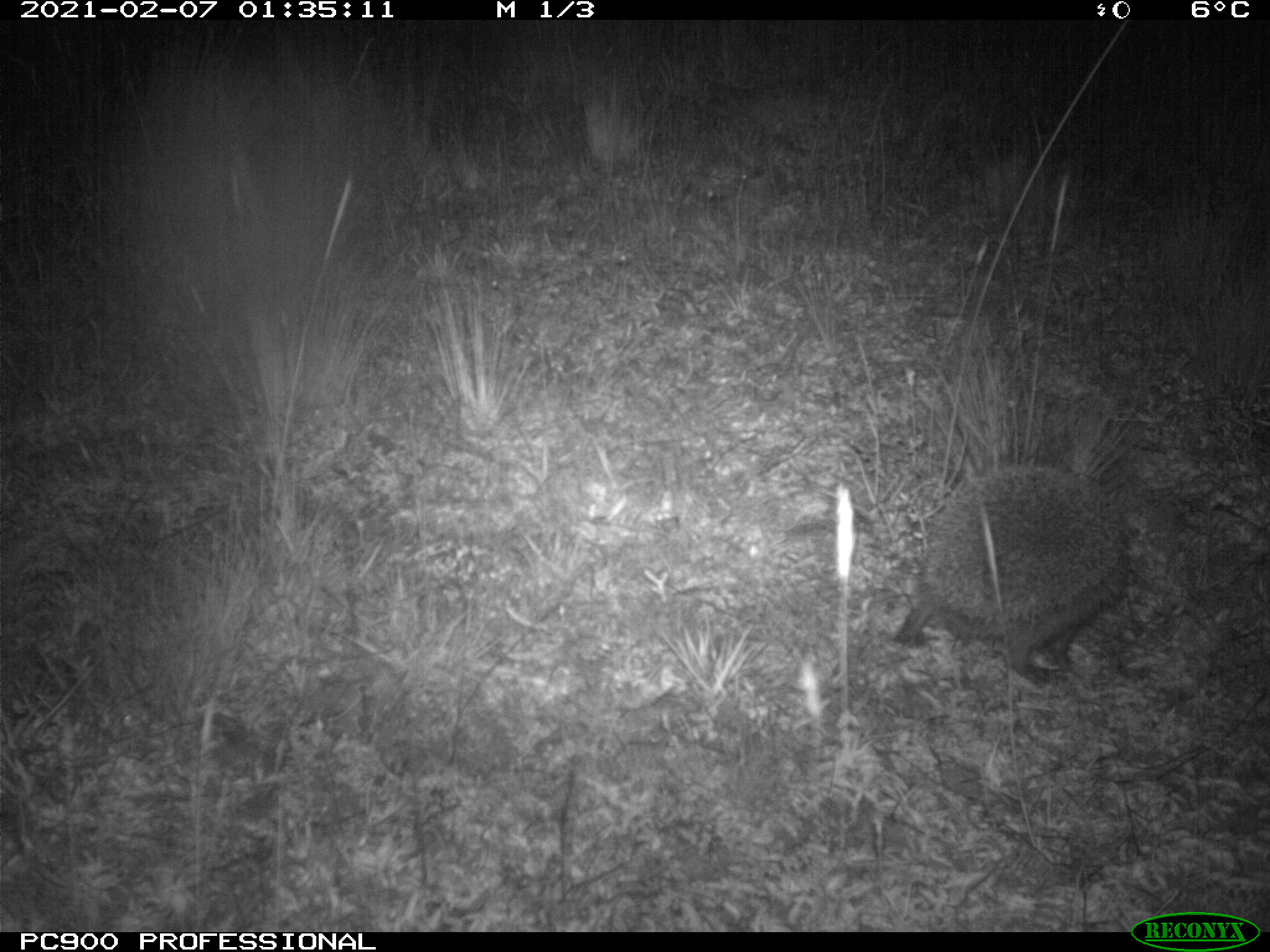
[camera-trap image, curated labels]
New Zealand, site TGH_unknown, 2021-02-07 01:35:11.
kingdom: Animalia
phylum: Chordata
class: Mammalia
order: Eulipotyphla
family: Erinaceidae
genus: Erinaceus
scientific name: Erinaceus europaeus europaeus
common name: european hedgehog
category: hedgehog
Hedgehog (european hedgehog) (Erinaceus europaeus europaeus).